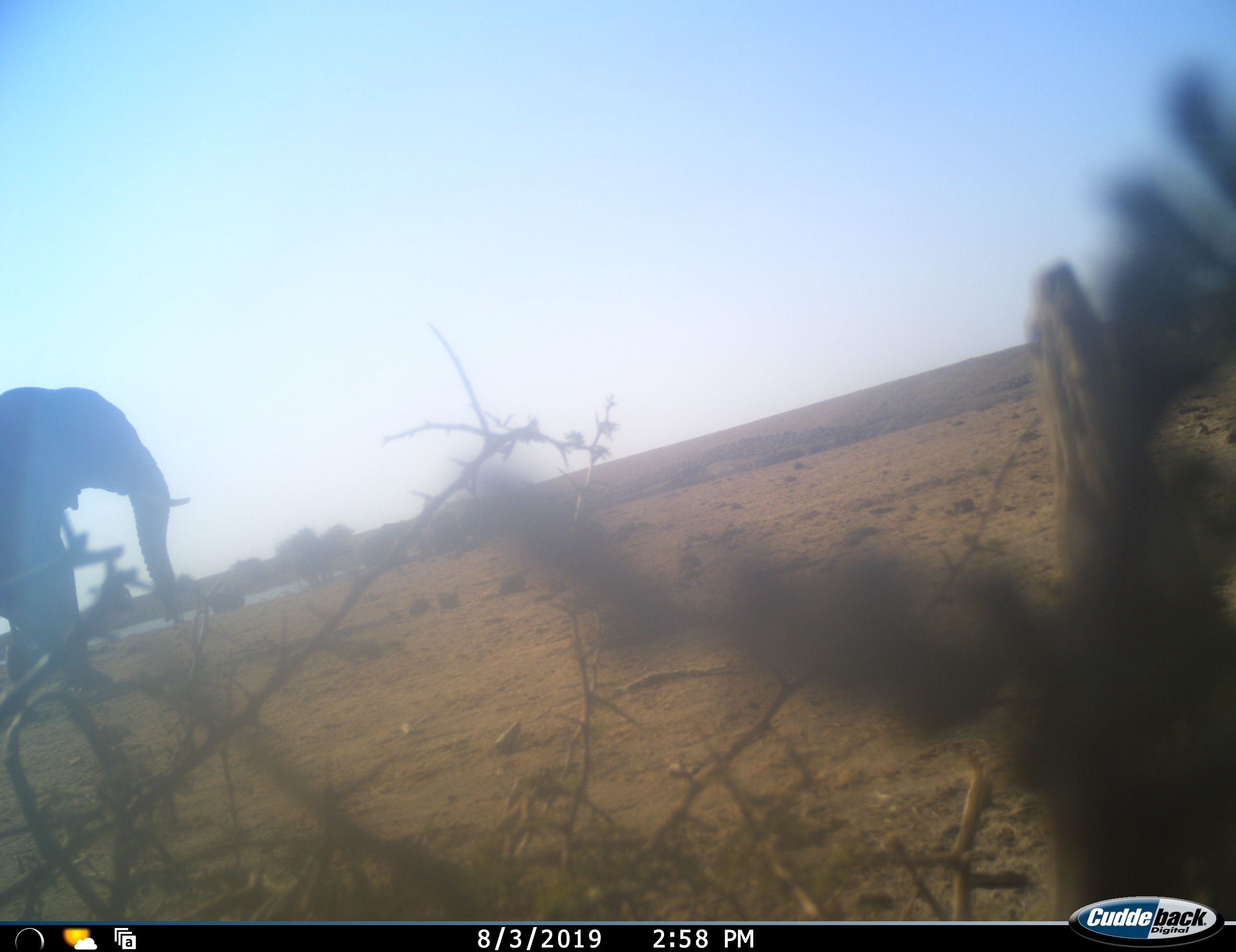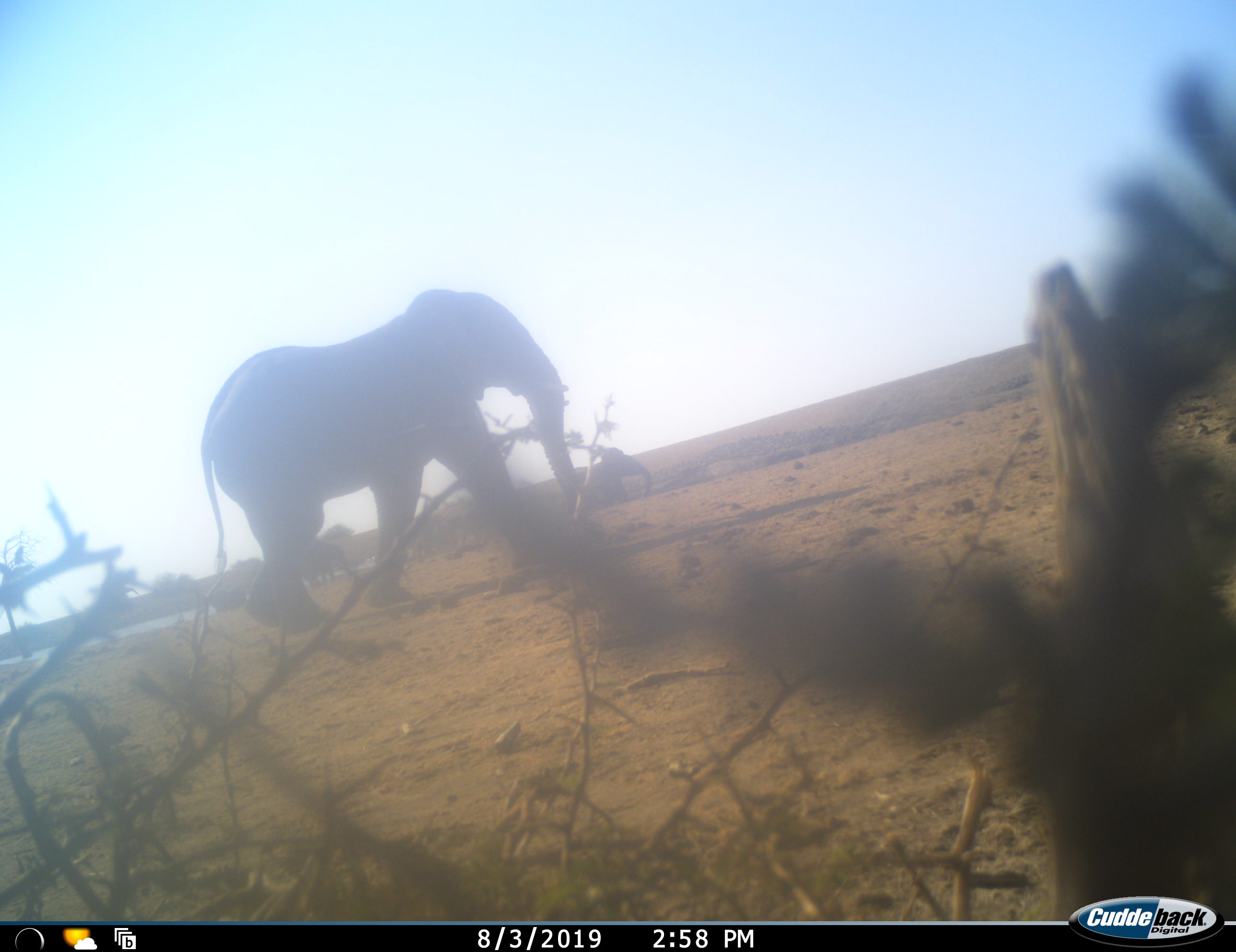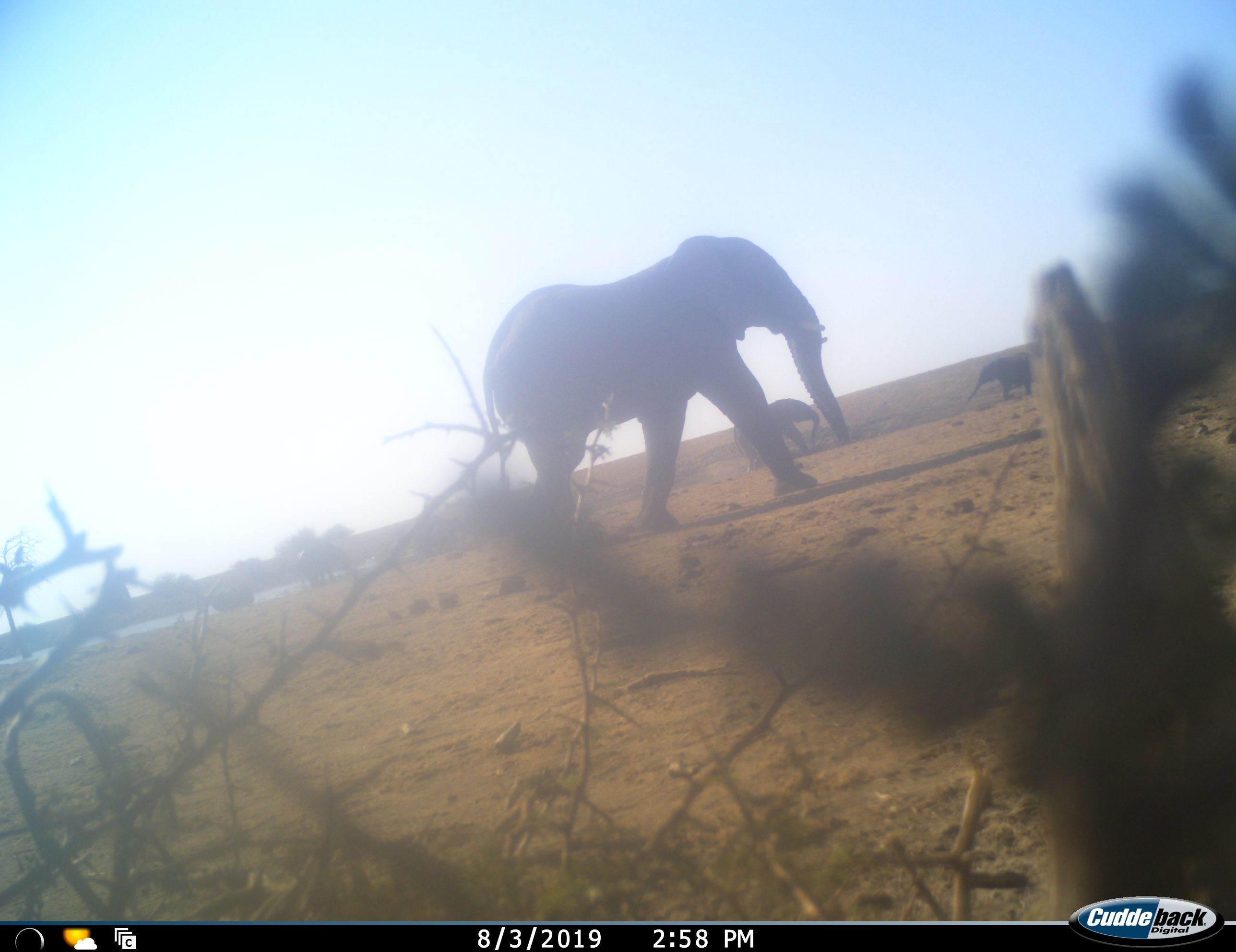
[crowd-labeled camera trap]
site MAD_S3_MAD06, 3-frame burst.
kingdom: Animalia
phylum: Chordata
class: Mammalia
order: Proboscidea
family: Elephantidae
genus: Loxodonta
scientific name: Loxodonta africana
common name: african bush elephant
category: elephant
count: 3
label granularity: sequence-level